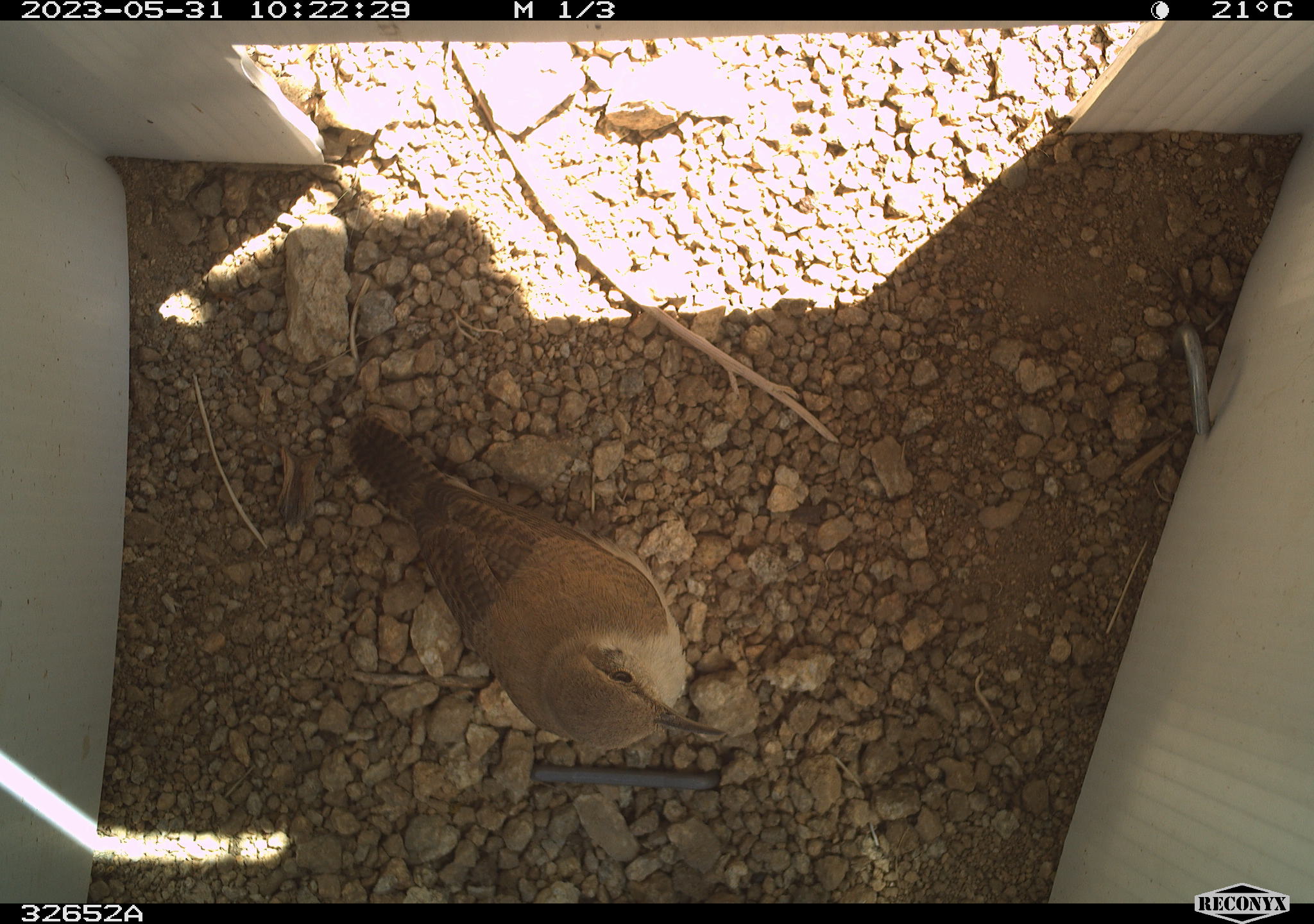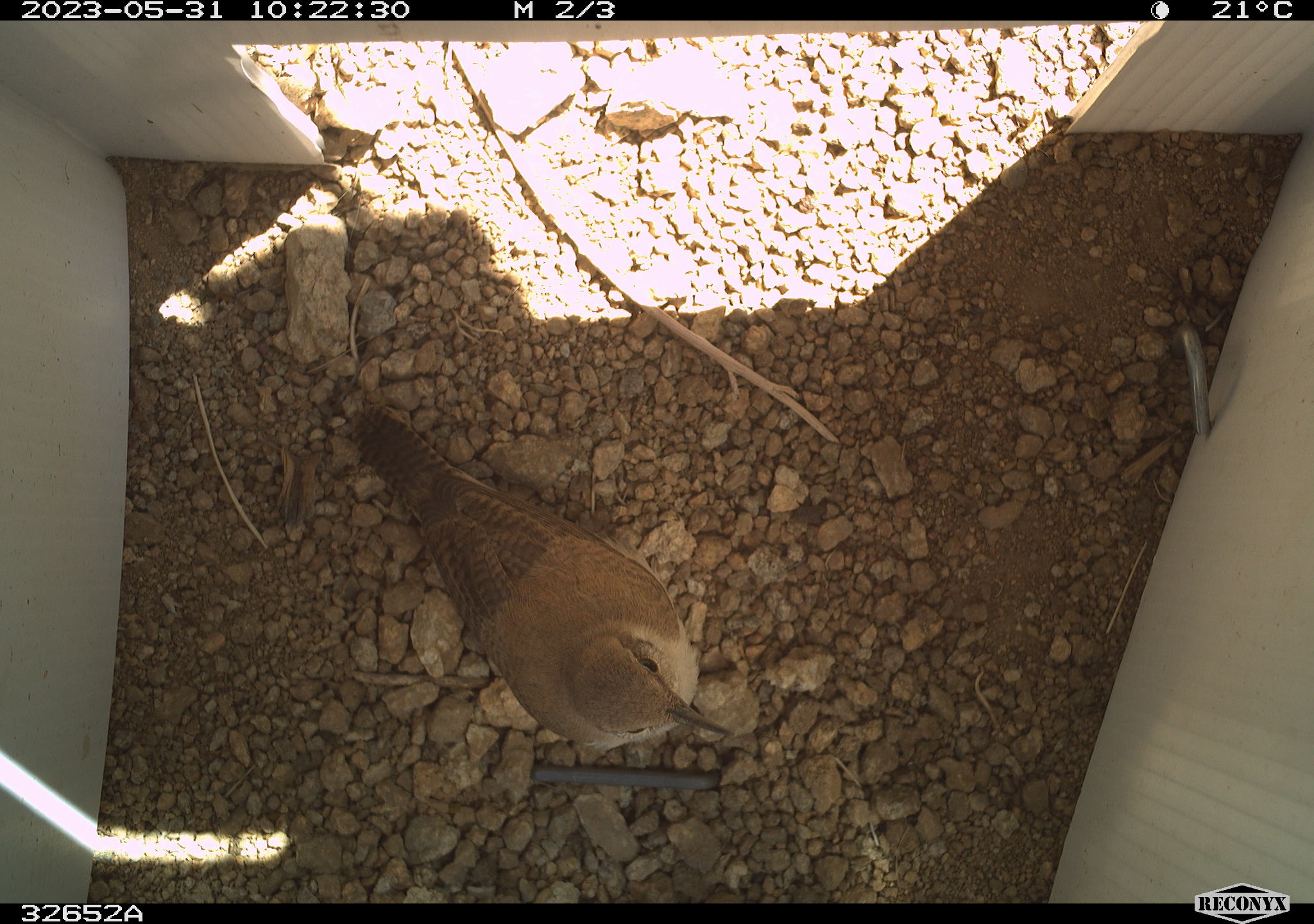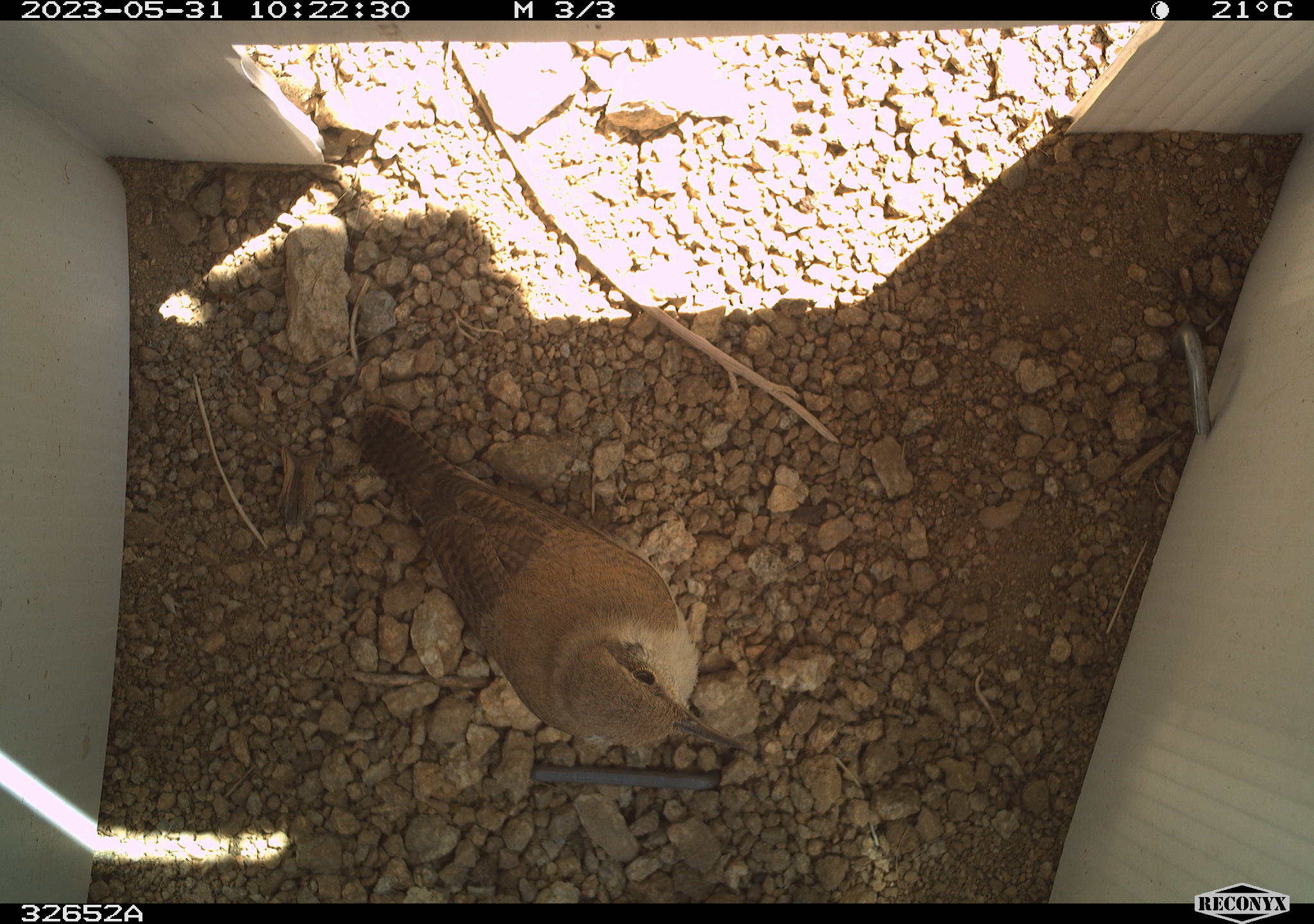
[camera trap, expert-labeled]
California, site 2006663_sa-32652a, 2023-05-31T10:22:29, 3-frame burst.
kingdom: Animalia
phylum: Chordata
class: Aves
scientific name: Aves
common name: bird